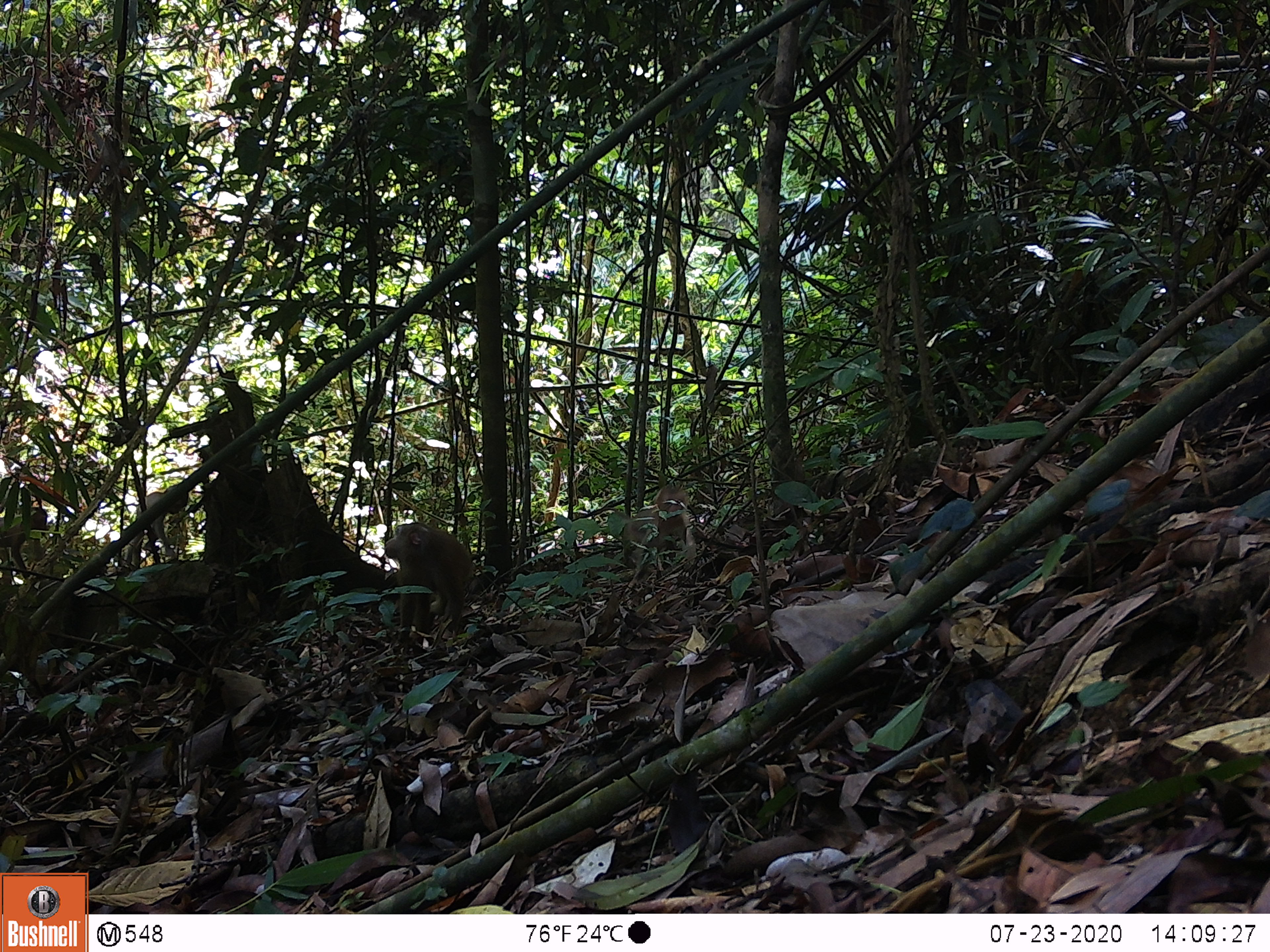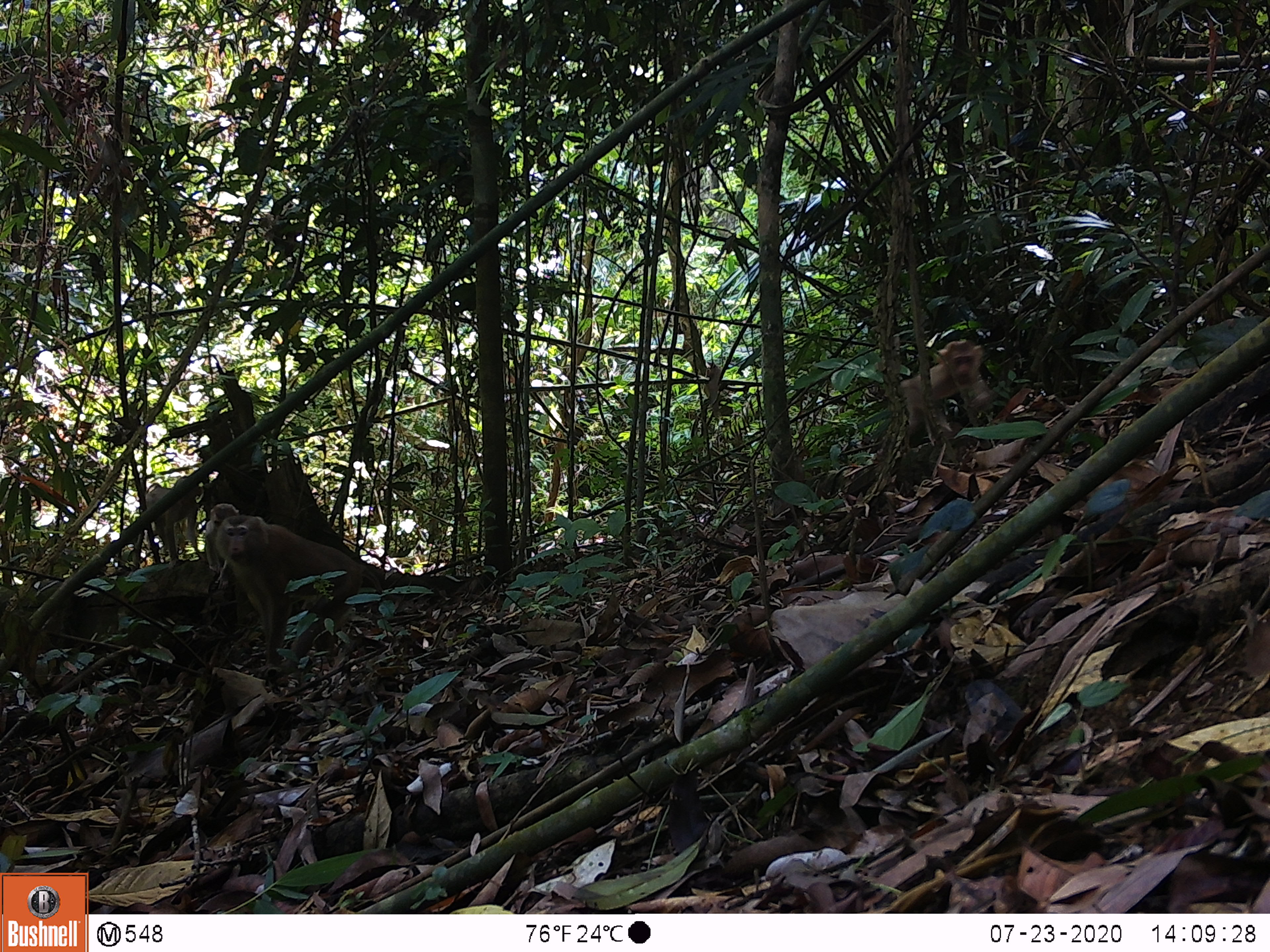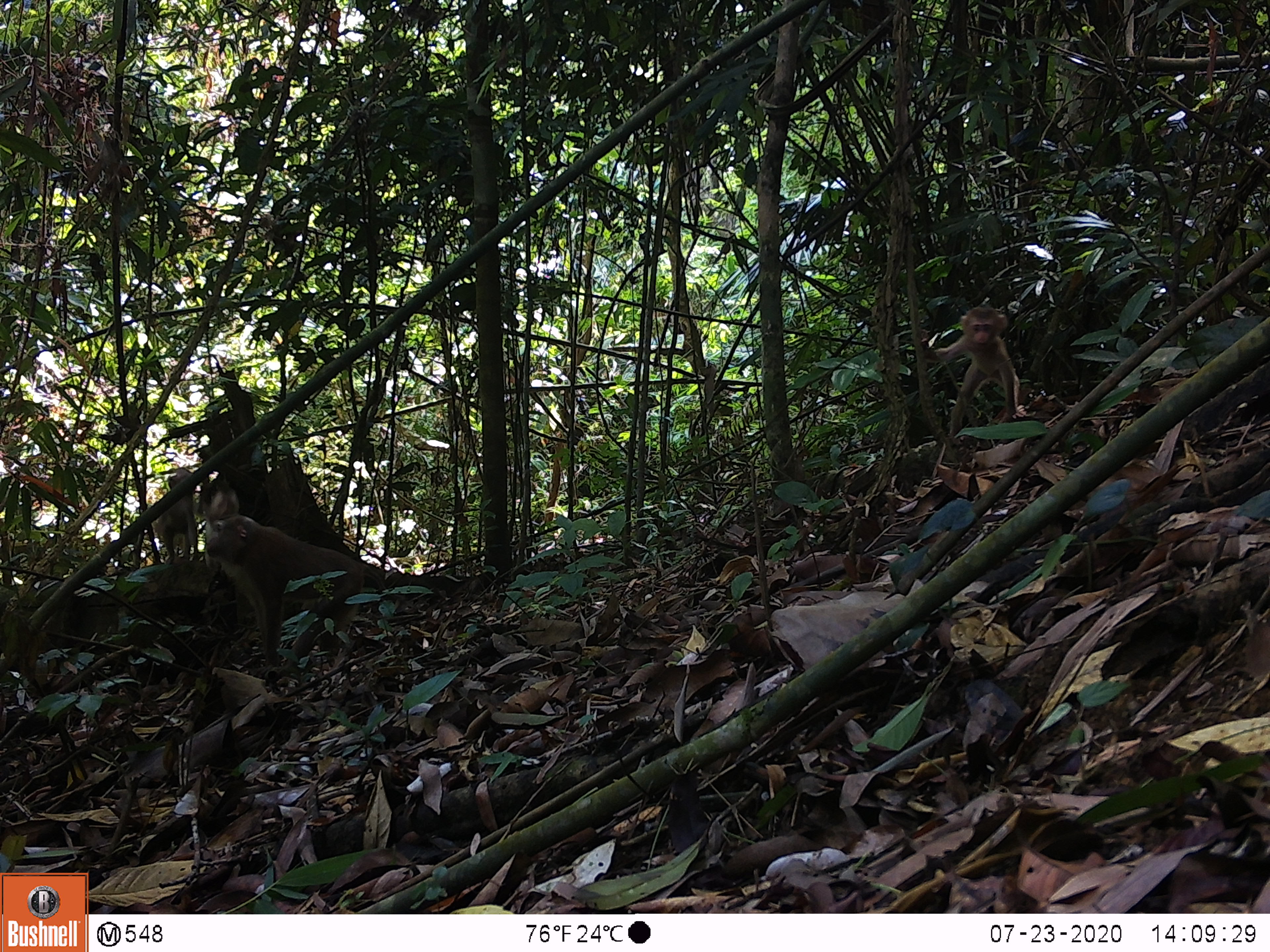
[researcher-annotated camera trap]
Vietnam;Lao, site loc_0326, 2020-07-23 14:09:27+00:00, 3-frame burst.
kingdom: Animalia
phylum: Chordata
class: Mammalia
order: Primates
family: Cercopithecidae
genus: Macaca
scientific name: Macaca nemestrina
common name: pig-tailed macaque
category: pig tailed macaque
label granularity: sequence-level